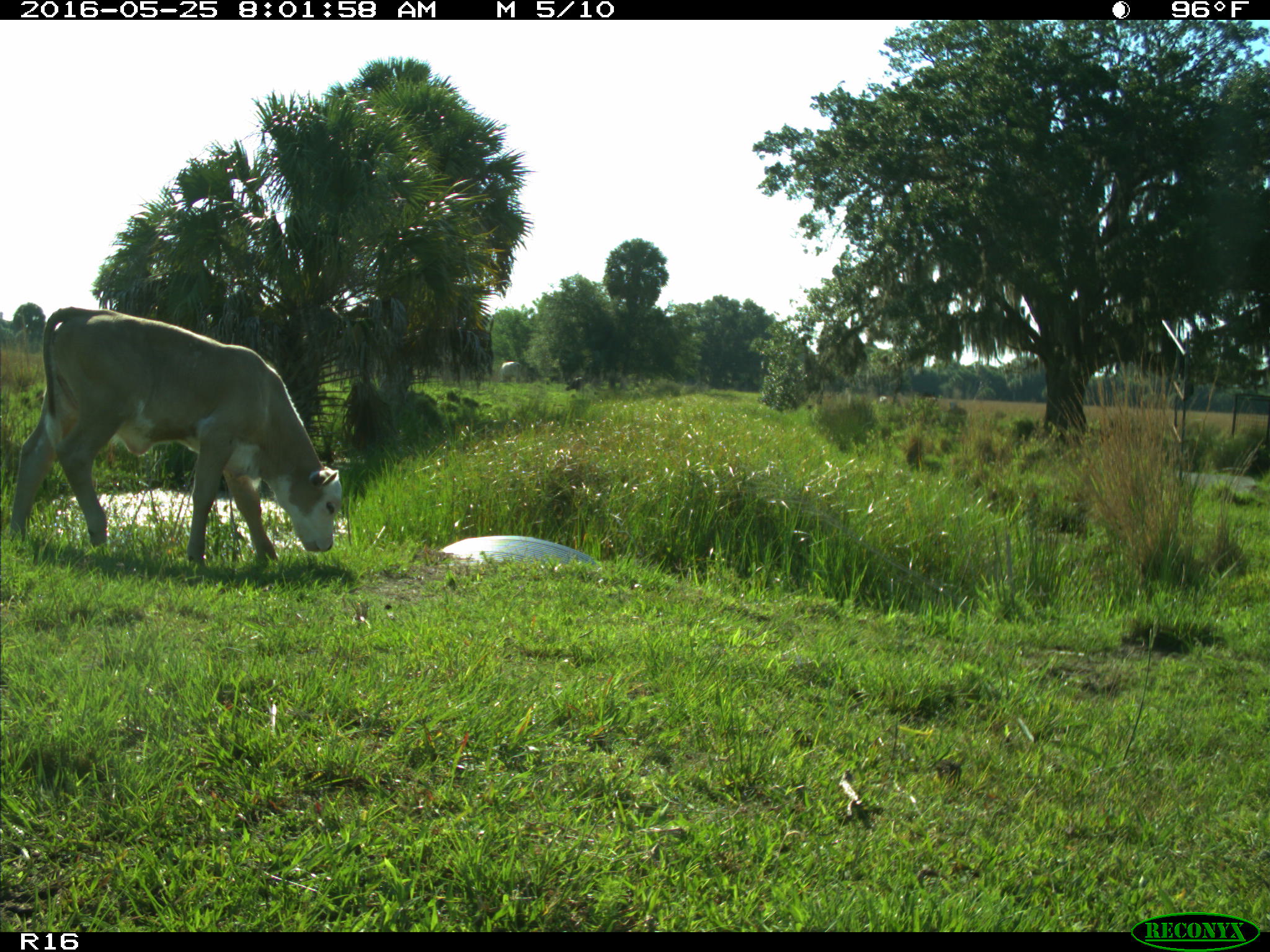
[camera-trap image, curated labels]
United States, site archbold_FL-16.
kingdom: Animalia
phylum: Chordata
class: Mammalia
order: Artiodactyla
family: Bovidae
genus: Bos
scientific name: Bos taurus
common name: domestic cow